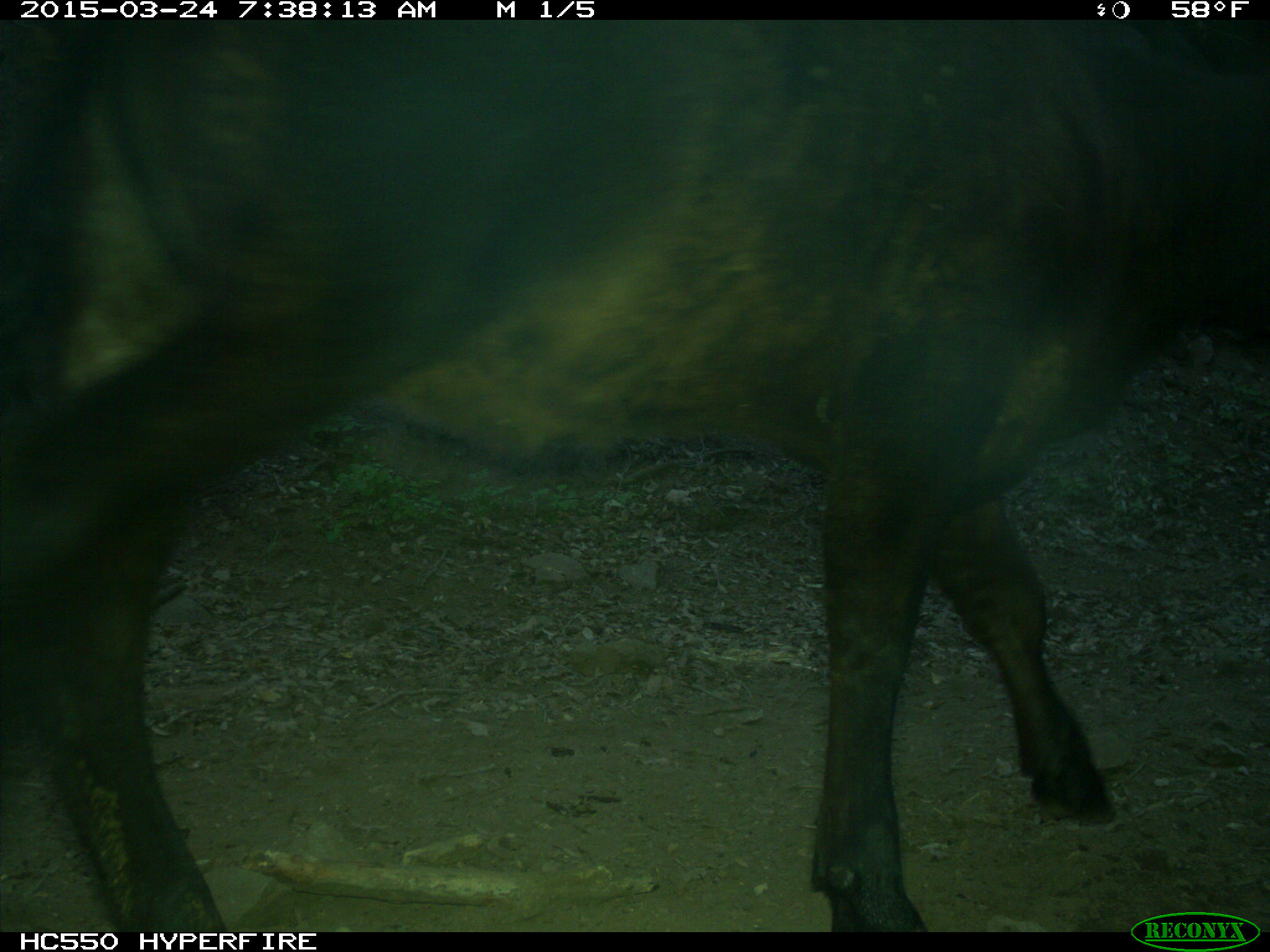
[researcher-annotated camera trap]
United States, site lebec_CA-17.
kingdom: Animalia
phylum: Chordata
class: Mammalia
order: Artiodactyla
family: Bovidae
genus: Bos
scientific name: Bos taurus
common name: domestic cow